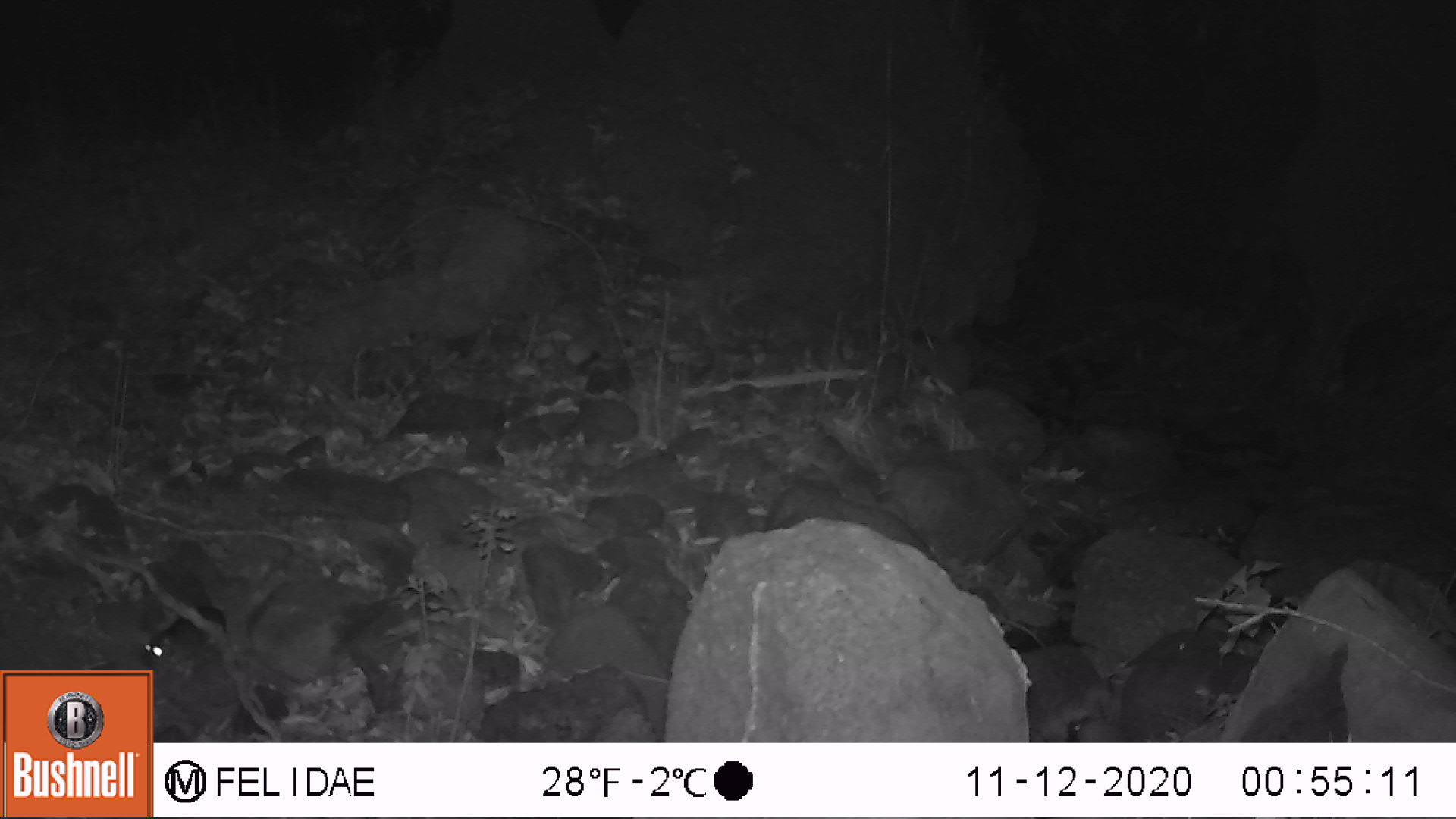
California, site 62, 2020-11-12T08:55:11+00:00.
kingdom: Animalia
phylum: Chordata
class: Mammalia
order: Rodentia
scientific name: Rodentia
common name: mouse or rat